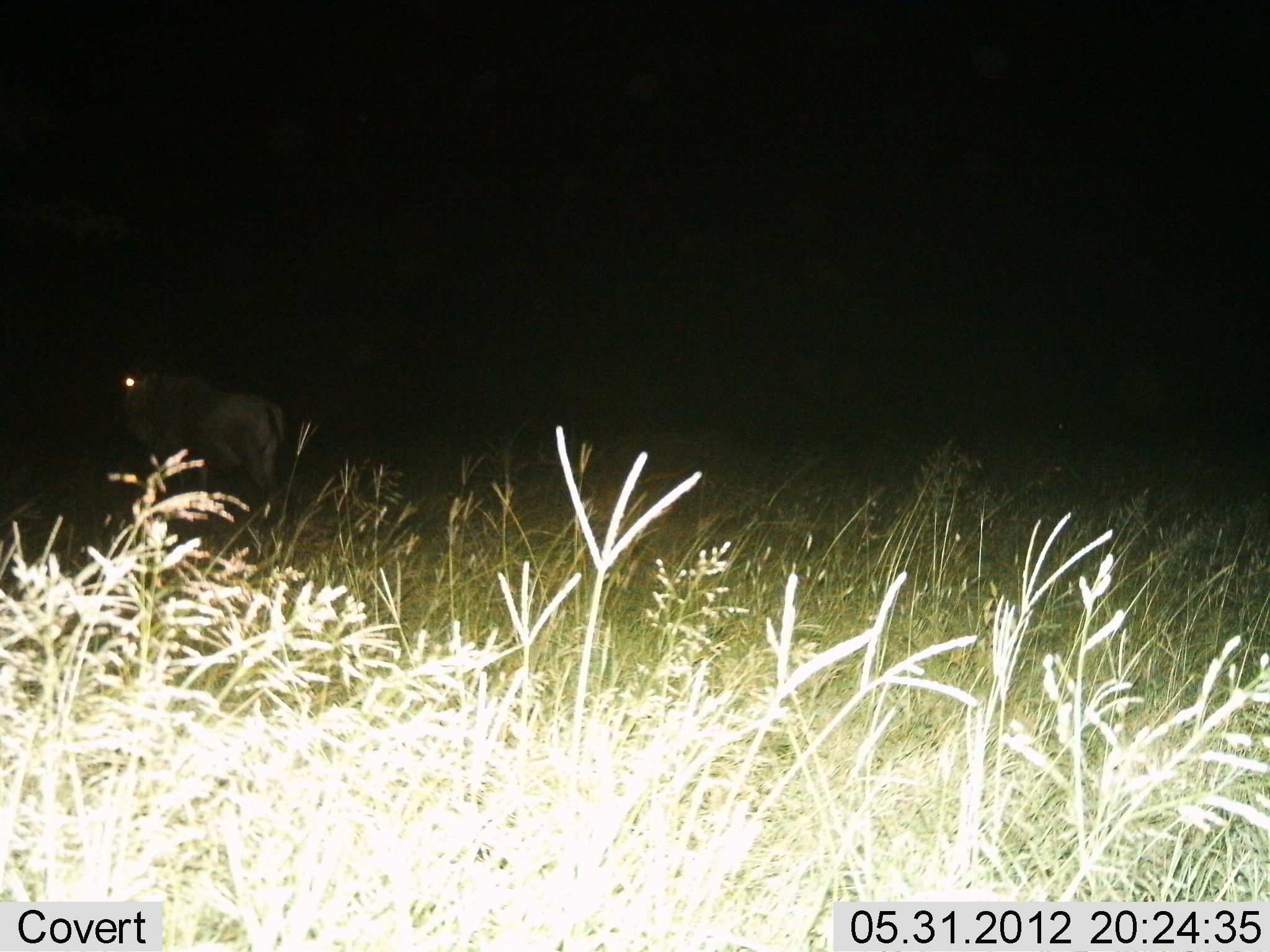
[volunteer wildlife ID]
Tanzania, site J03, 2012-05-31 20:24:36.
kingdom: Animalia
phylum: Chordata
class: Mammalia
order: Artiodactyla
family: Bovidae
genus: Connochaetes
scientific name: Connochaetes taurinus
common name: blue wildebeest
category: wildebeest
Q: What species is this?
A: Wildebeest (blue wildebeest) (Connochaetes taurinus).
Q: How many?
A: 1.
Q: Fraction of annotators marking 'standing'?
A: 100%.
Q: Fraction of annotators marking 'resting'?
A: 0%.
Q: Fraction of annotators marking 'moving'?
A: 0%.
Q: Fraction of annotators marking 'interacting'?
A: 0%.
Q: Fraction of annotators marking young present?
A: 0%.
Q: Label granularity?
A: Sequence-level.